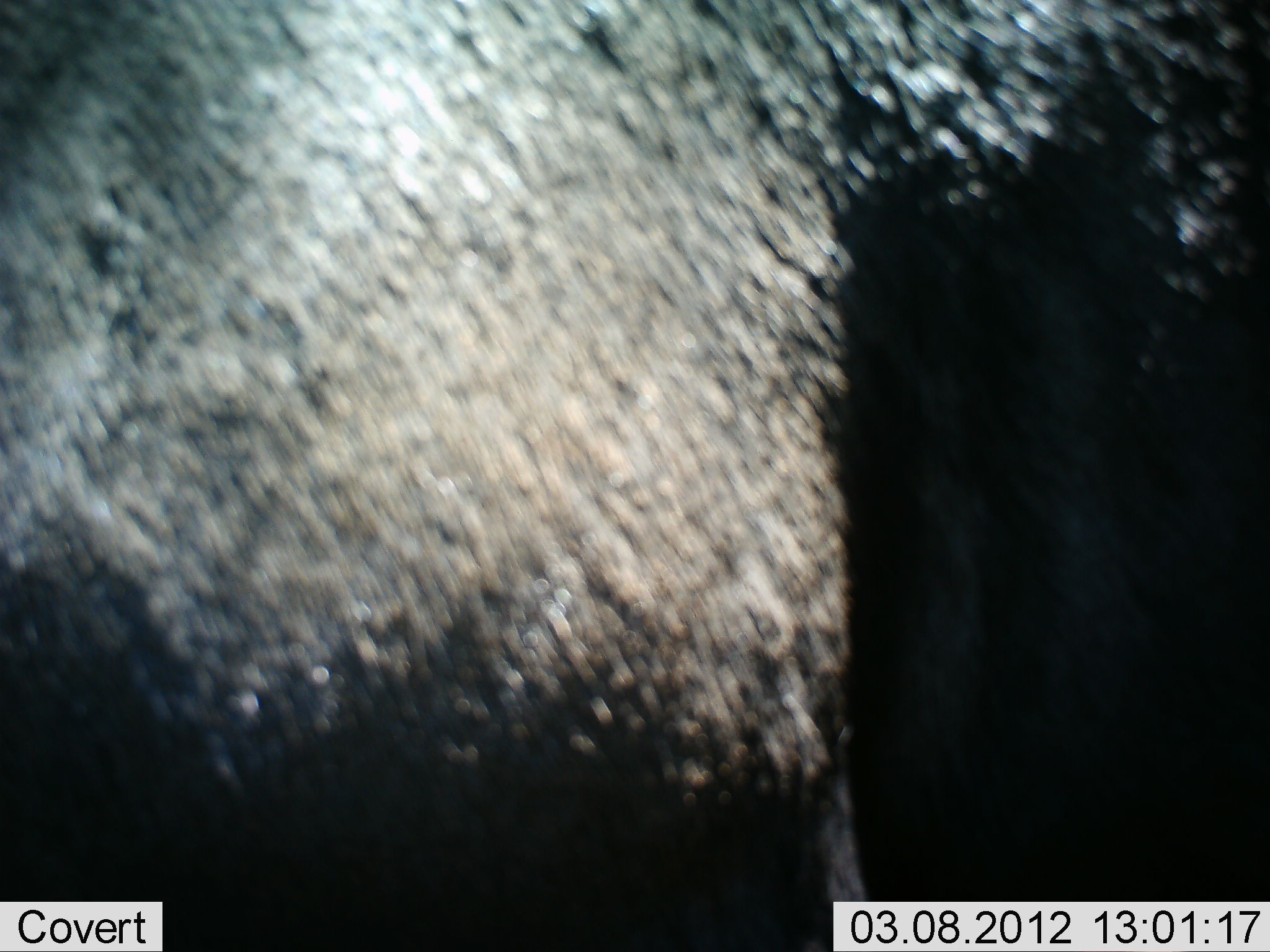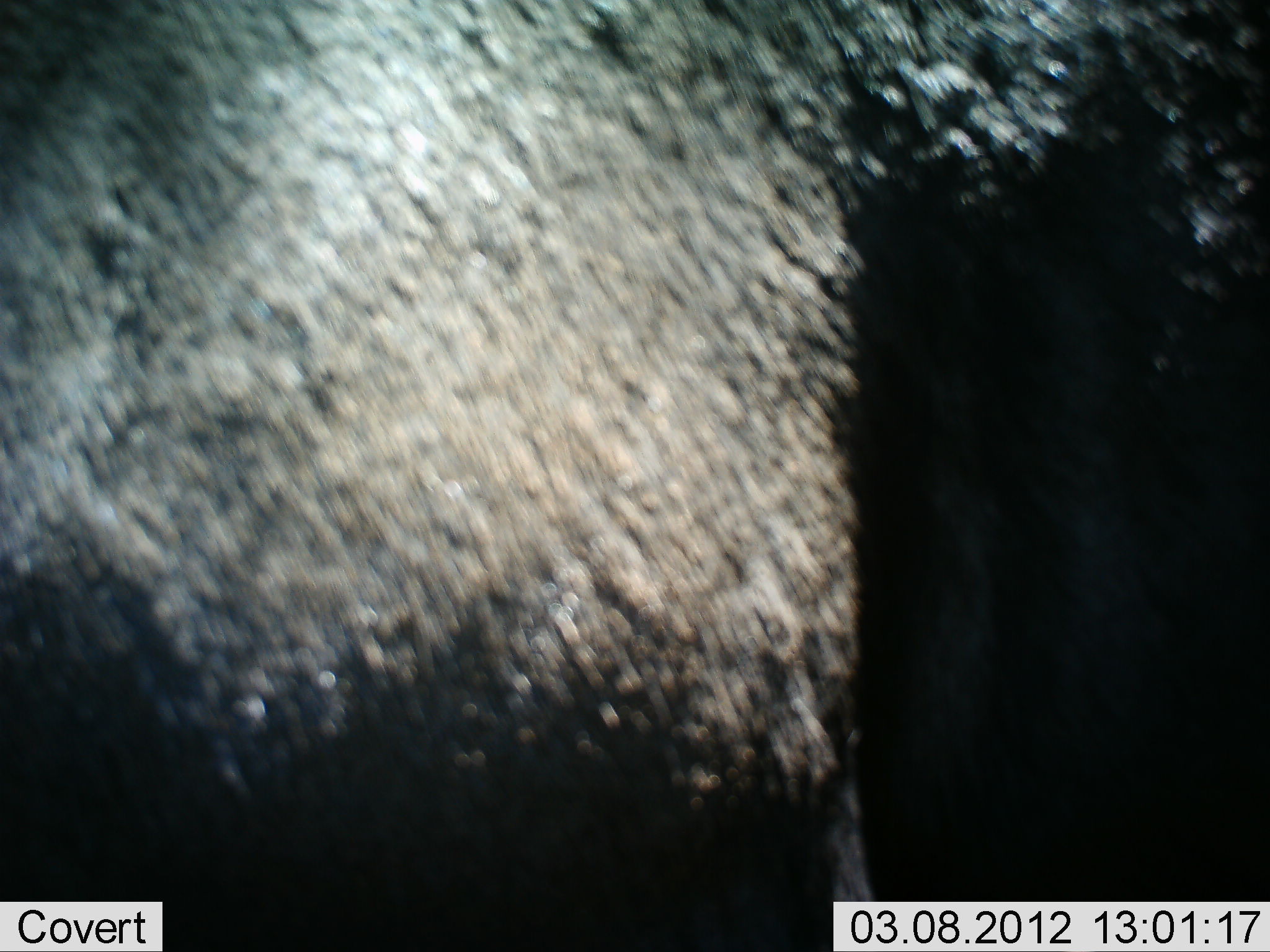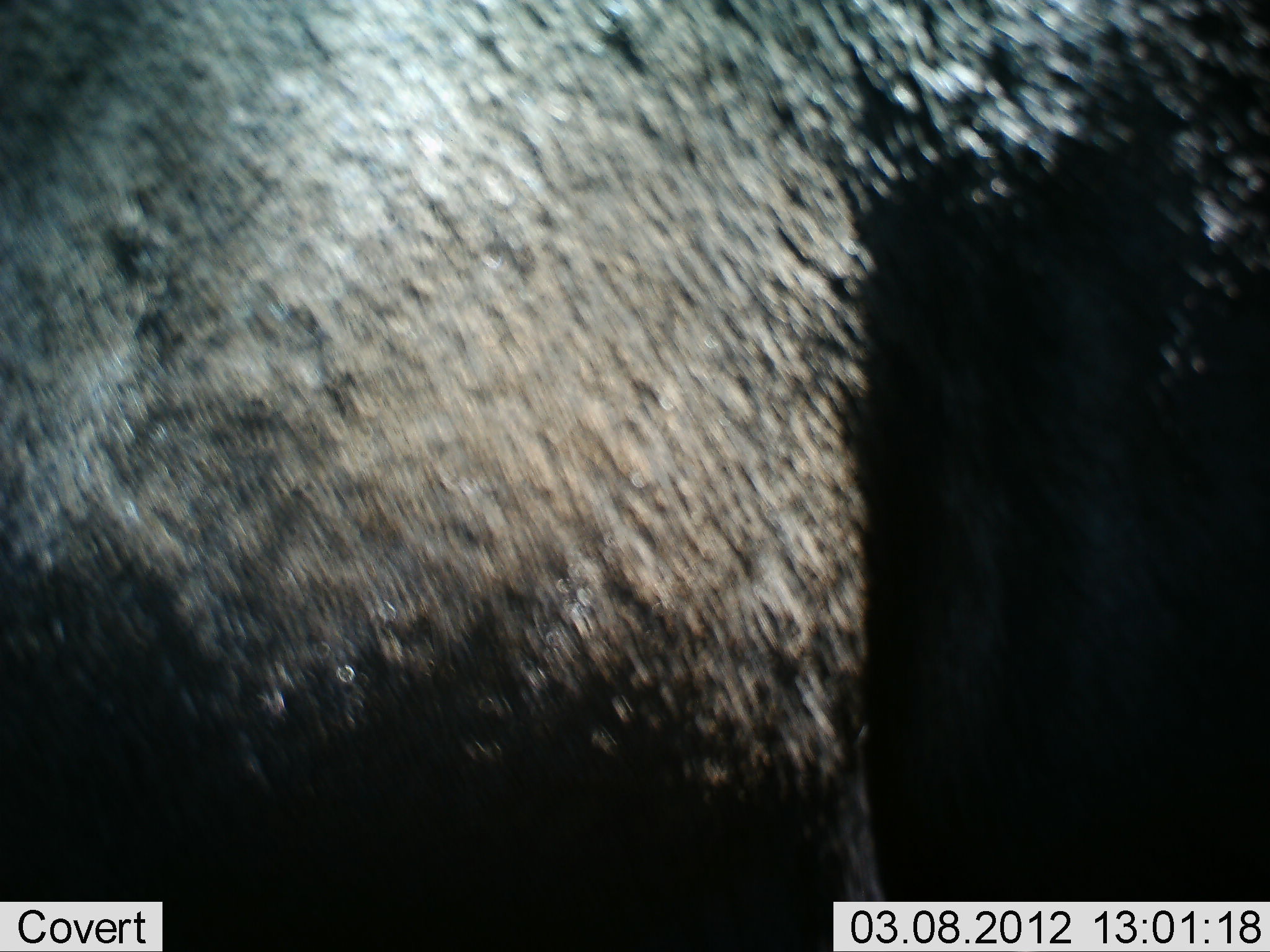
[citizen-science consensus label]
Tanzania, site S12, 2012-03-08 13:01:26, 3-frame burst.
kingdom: Animalia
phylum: Chordata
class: Mammalia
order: Artiodactyla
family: Bovidae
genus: Syncerus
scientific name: Syncerus caffer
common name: cape buffalo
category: buffalo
Buffalo (cape buffalo) (Syncerus caffer), count 1. Behavior (volunteer vote fractions): standing 83%, resting 17%, moving 0%, interacting 0%. Young present (vote fraction): 0%. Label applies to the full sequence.